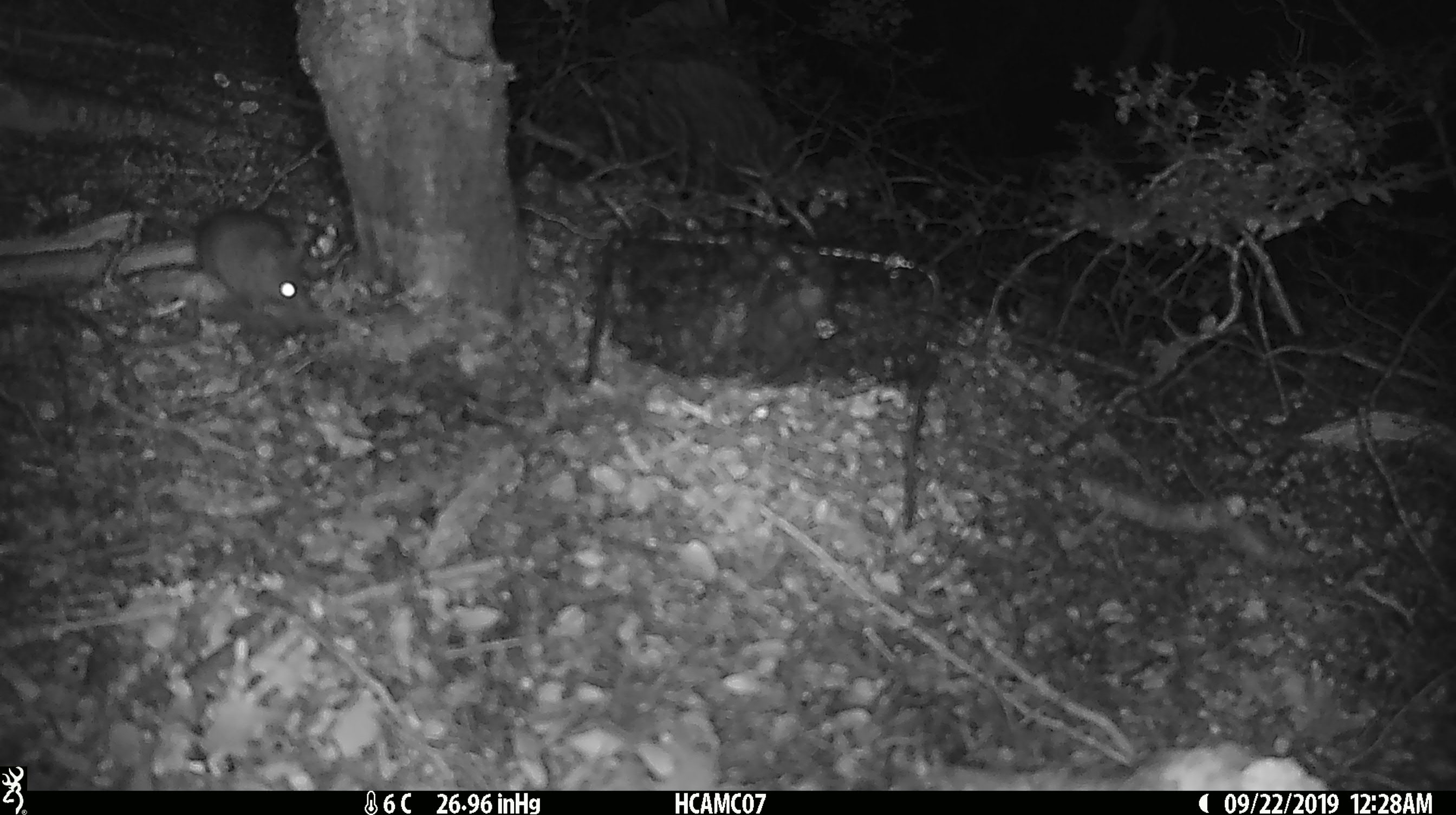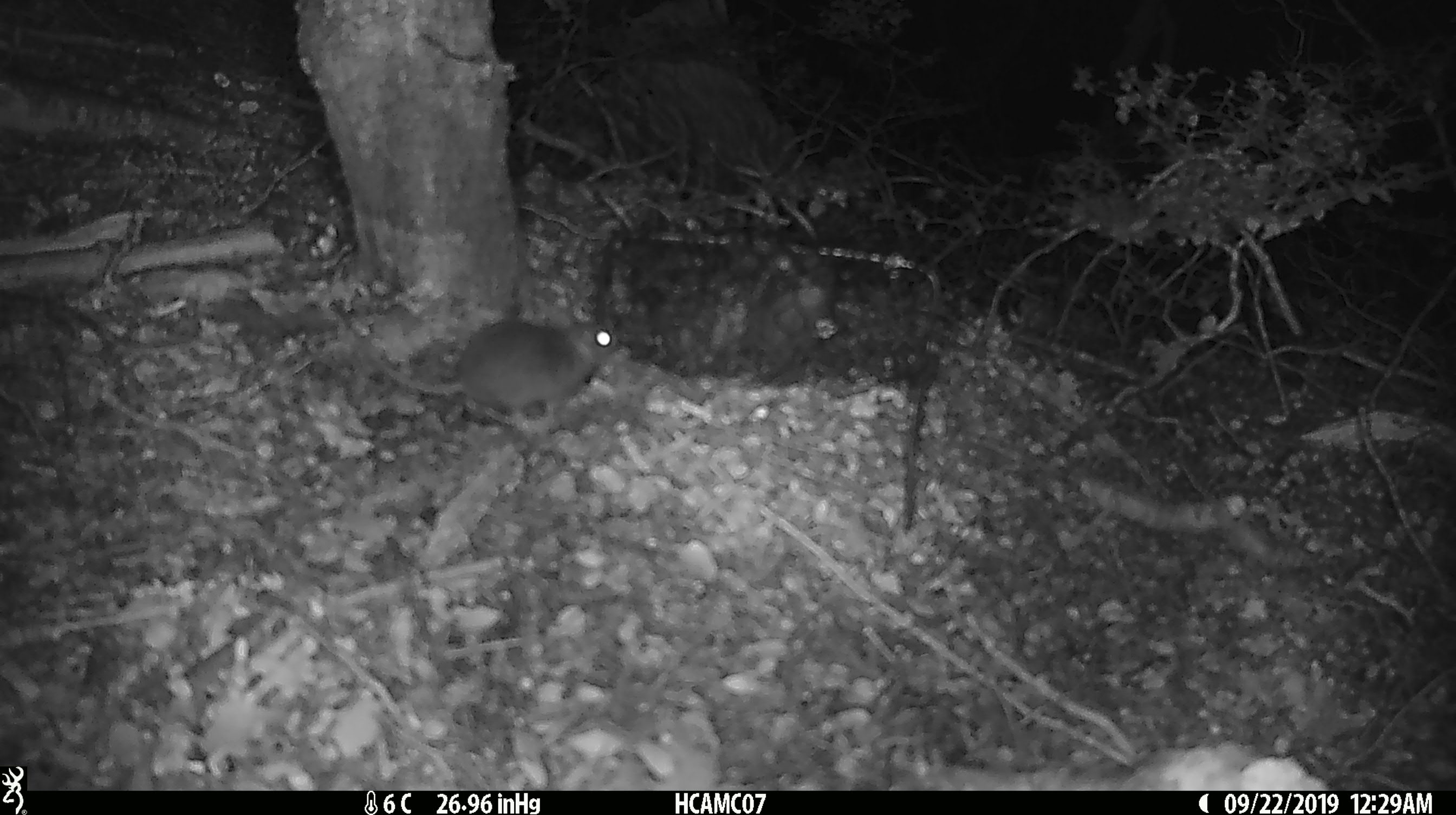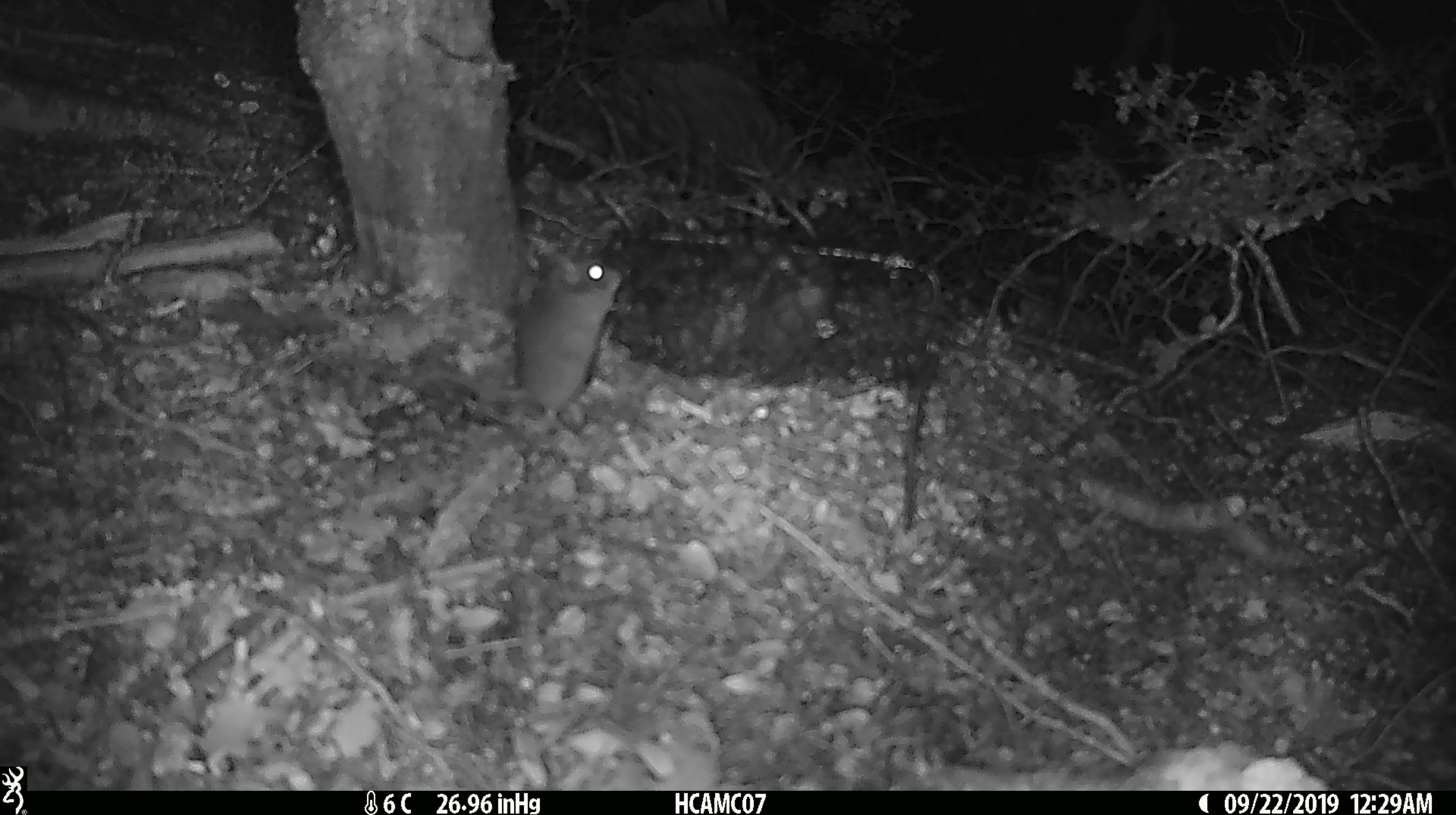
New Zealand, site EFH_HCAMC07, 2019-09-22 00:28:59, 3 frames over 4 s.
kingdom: Animalia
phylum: Chordata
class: Mammalia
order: Rodentia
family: Muridae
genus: Mus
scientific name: Mus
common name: mouse